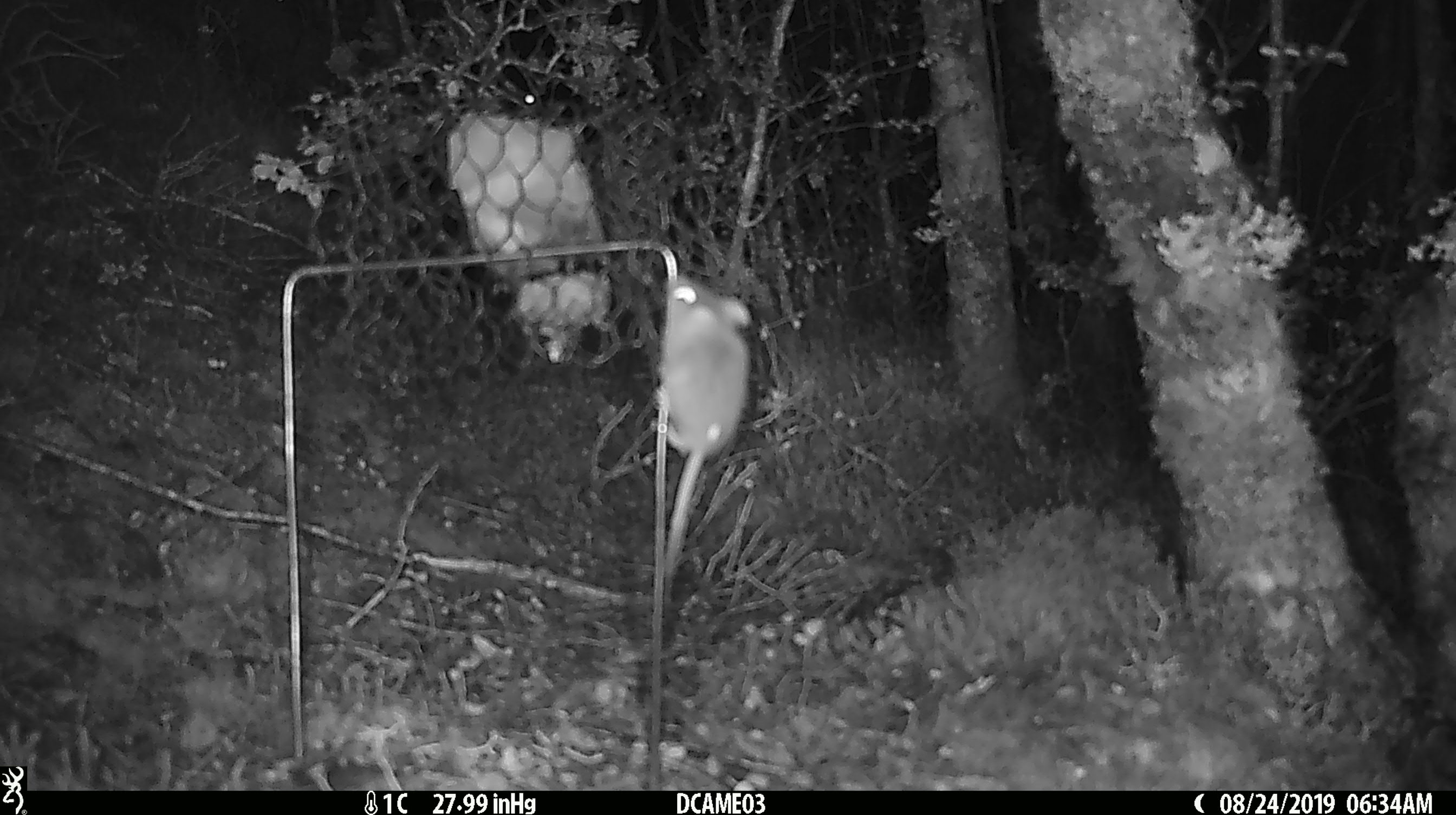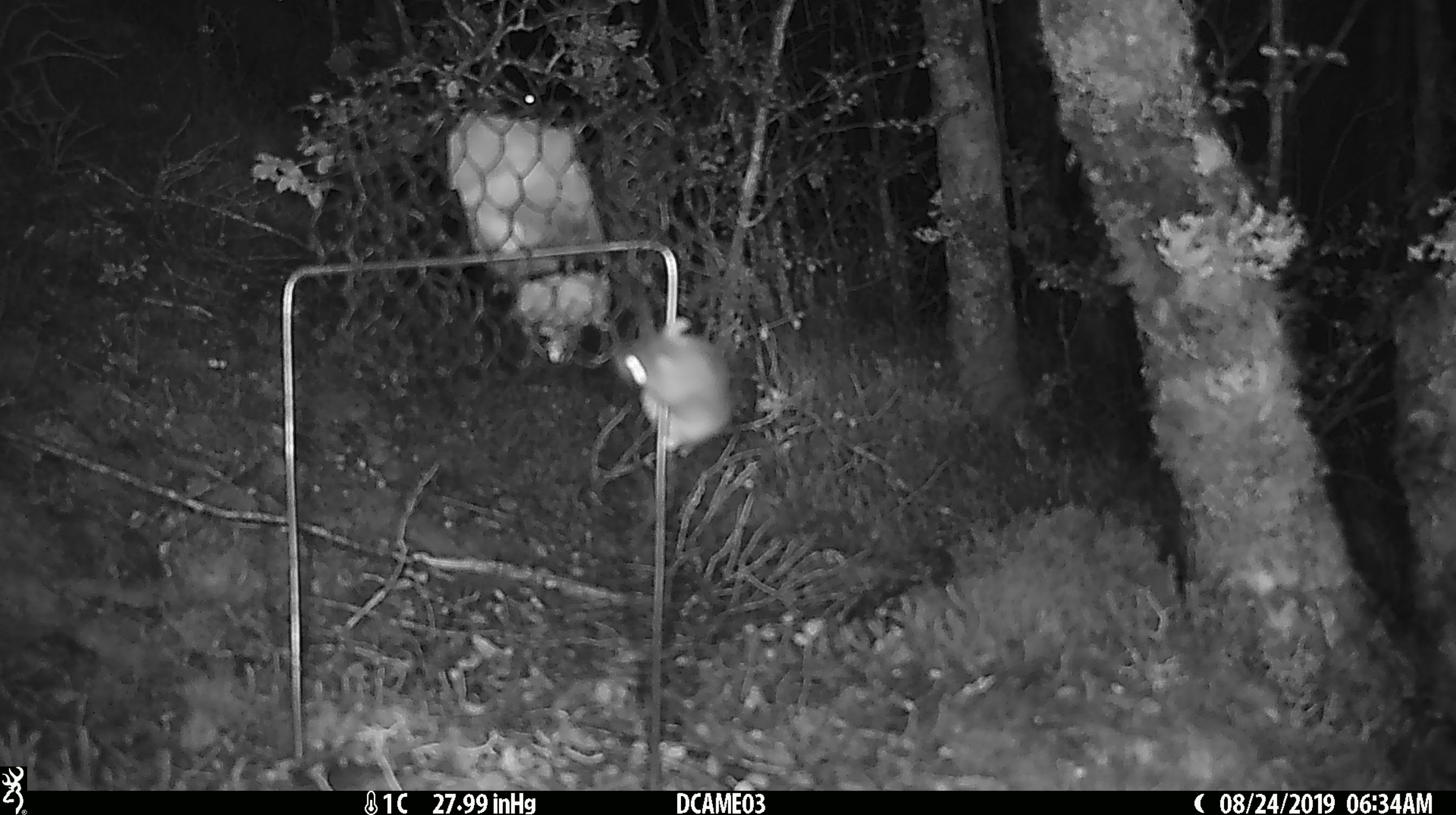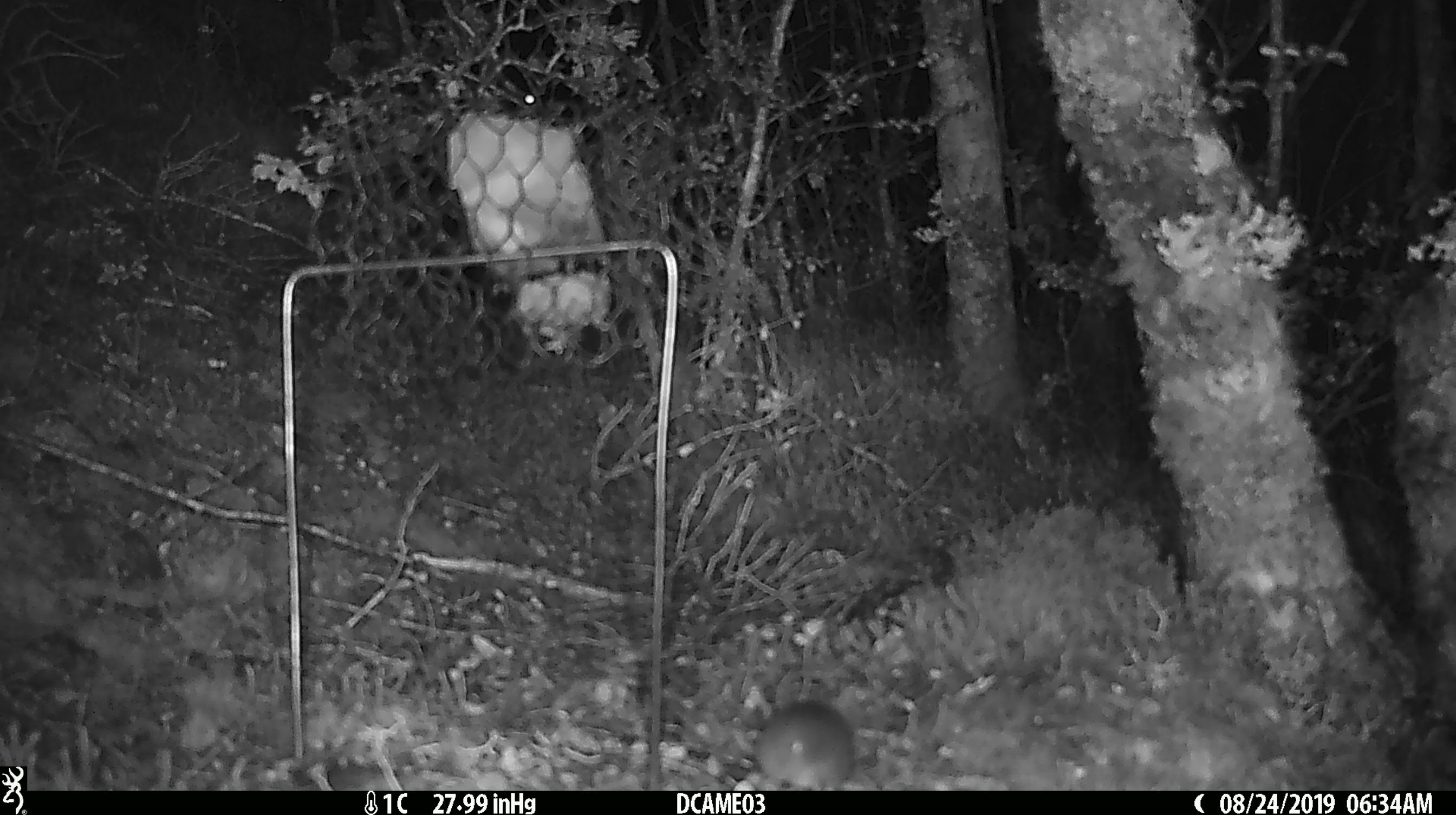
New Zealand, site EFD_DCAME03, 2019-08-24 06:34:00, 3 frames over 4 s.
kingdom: Animalia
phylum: Chordata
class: Mammalia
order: Rodentia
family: Muridae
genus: Mus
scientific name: Mus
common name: mouse